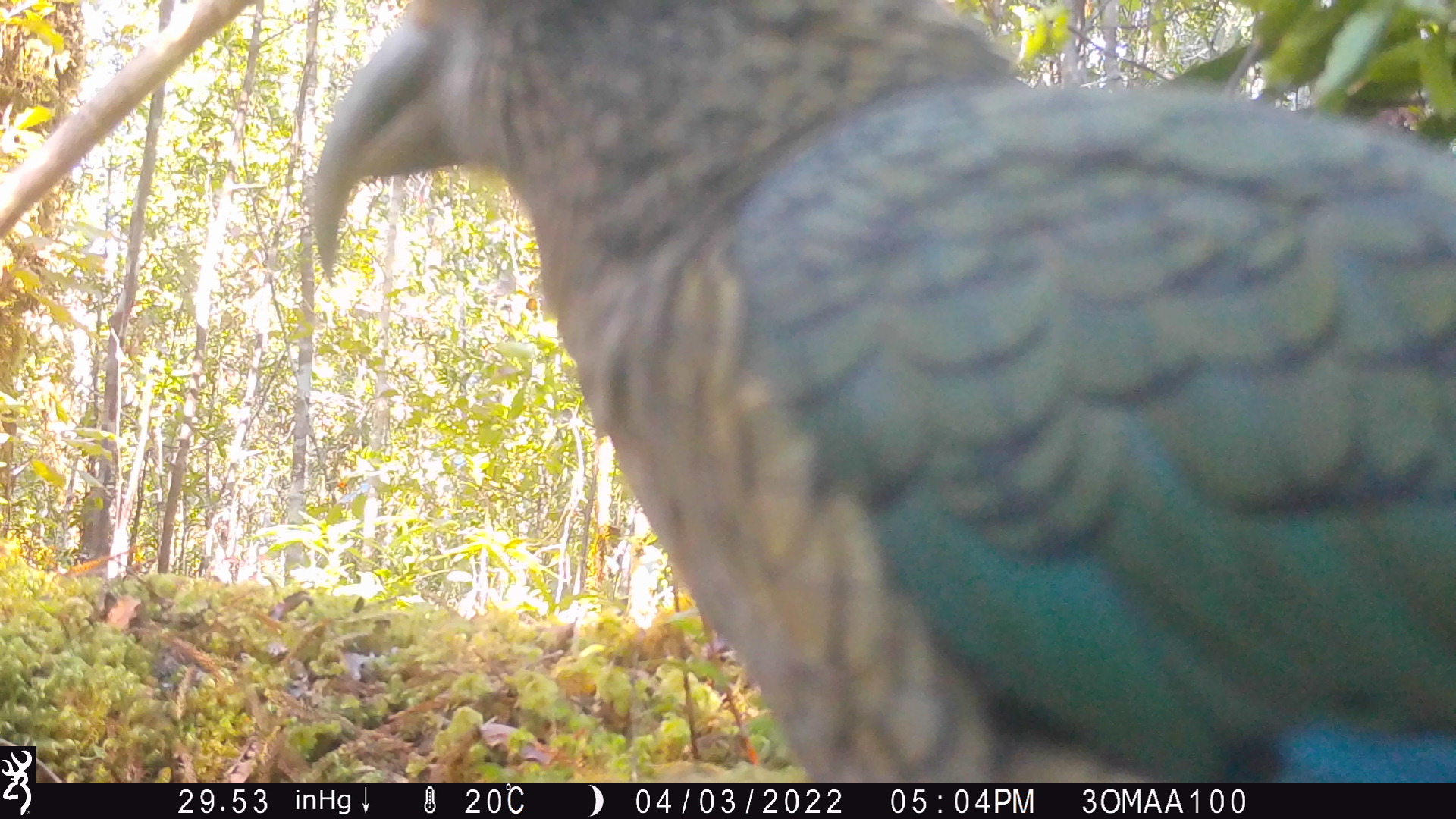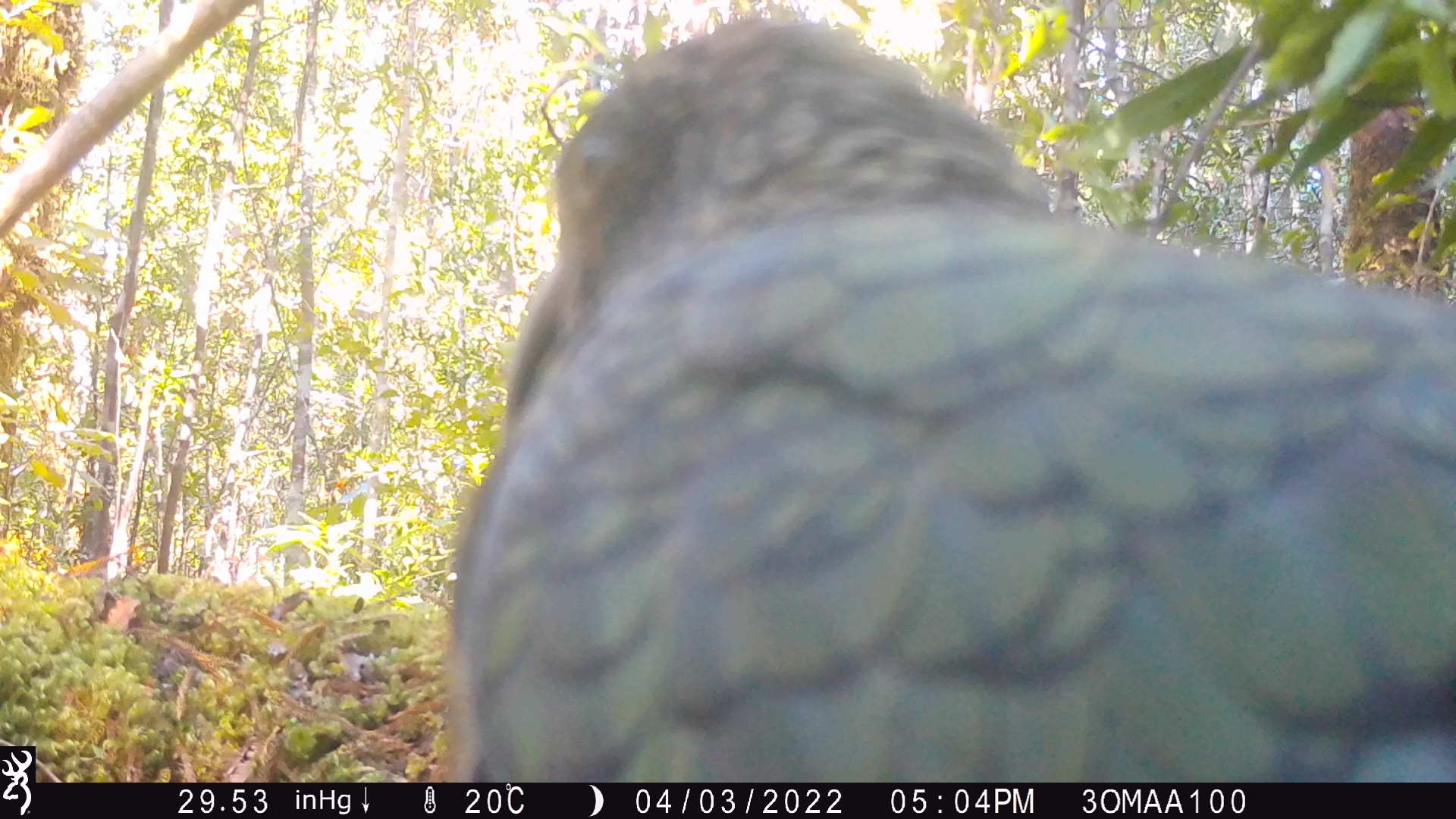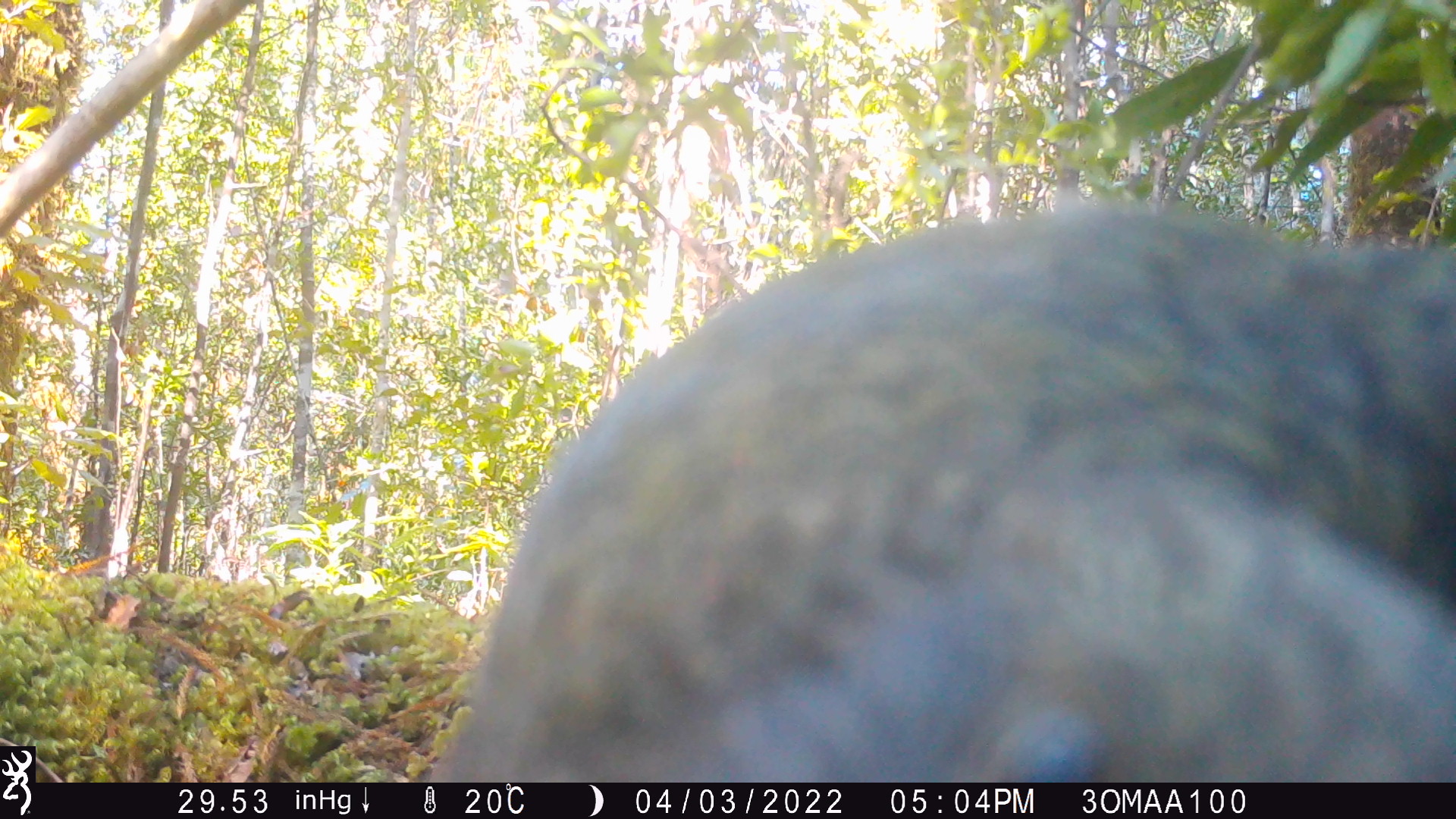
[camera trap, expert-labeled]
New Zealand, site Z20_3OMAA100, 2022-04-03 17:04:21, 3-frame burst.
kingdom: Animalia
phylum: Chordata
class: Aves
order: Psittaciformes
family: Strigopidae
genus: Nestor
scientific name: Nestor notabilis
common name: kea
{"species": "kea (Nestor notabilis)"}